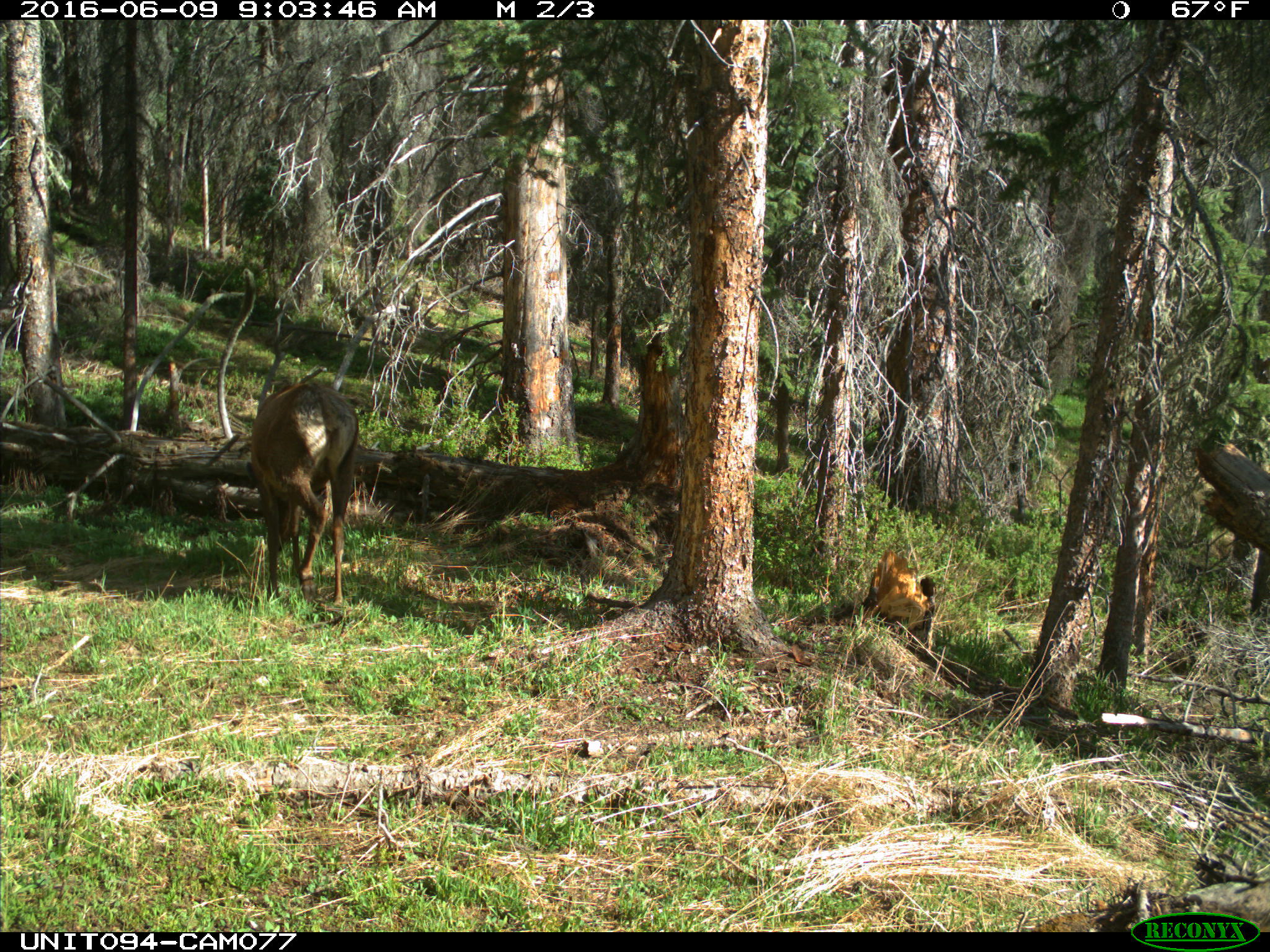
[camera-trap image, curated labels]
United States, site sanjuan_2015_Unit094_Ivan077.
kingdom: Animalia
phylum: Chordata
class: Mammalia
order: Artiodactyla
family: Cervidae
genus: Cervus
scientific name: Cervus elaphus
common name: red deer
Cervus elaphus (red deer).